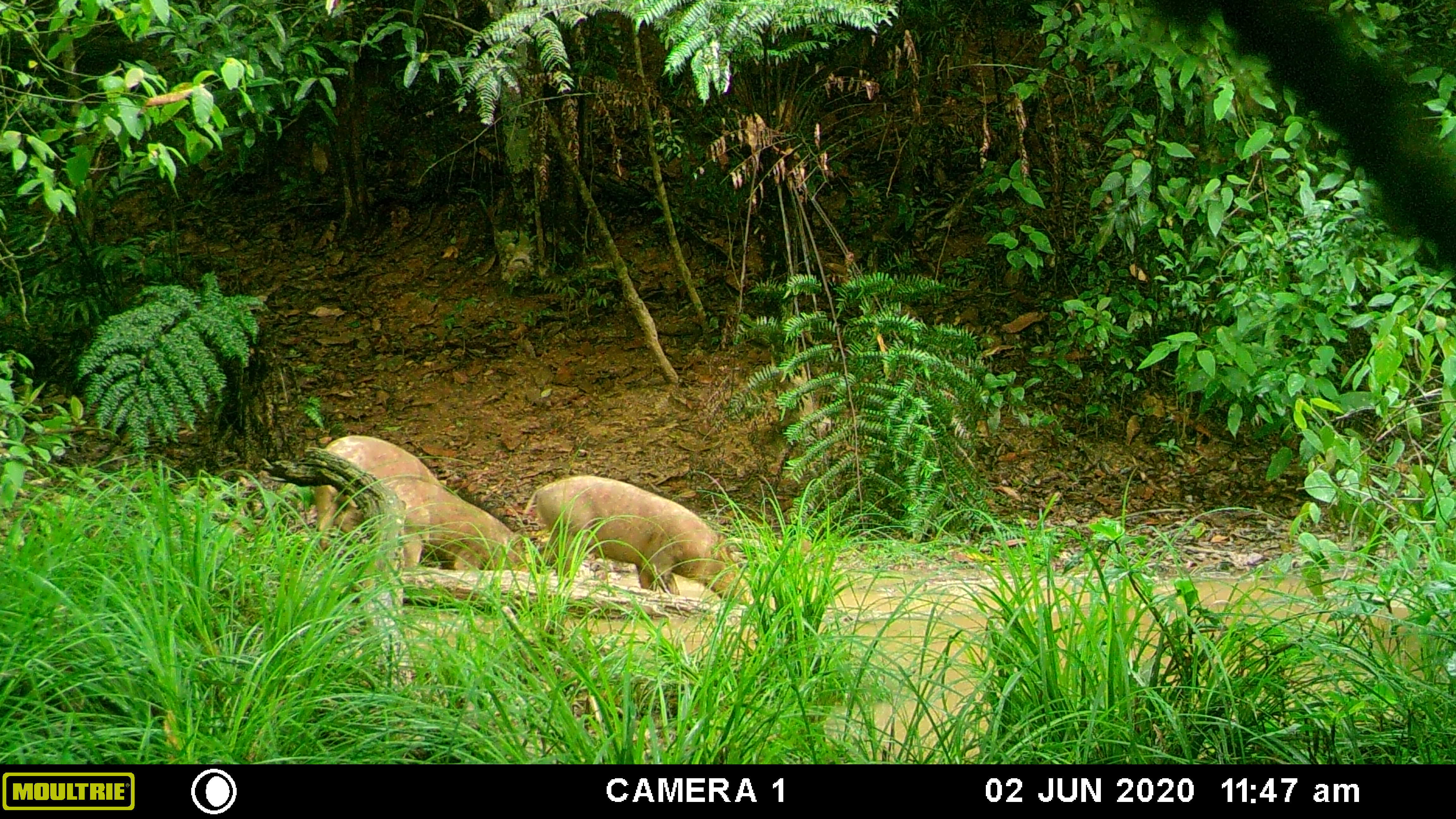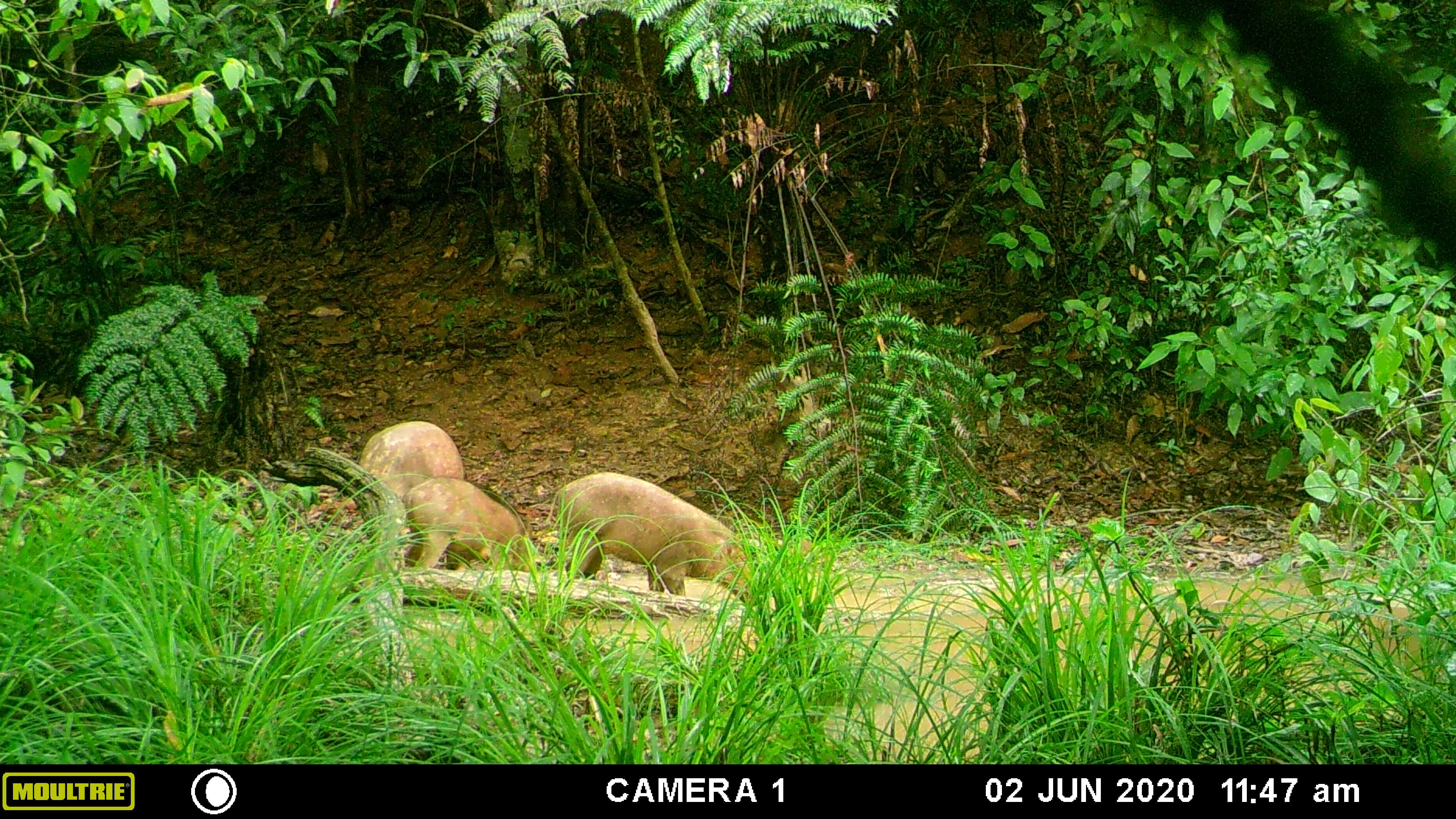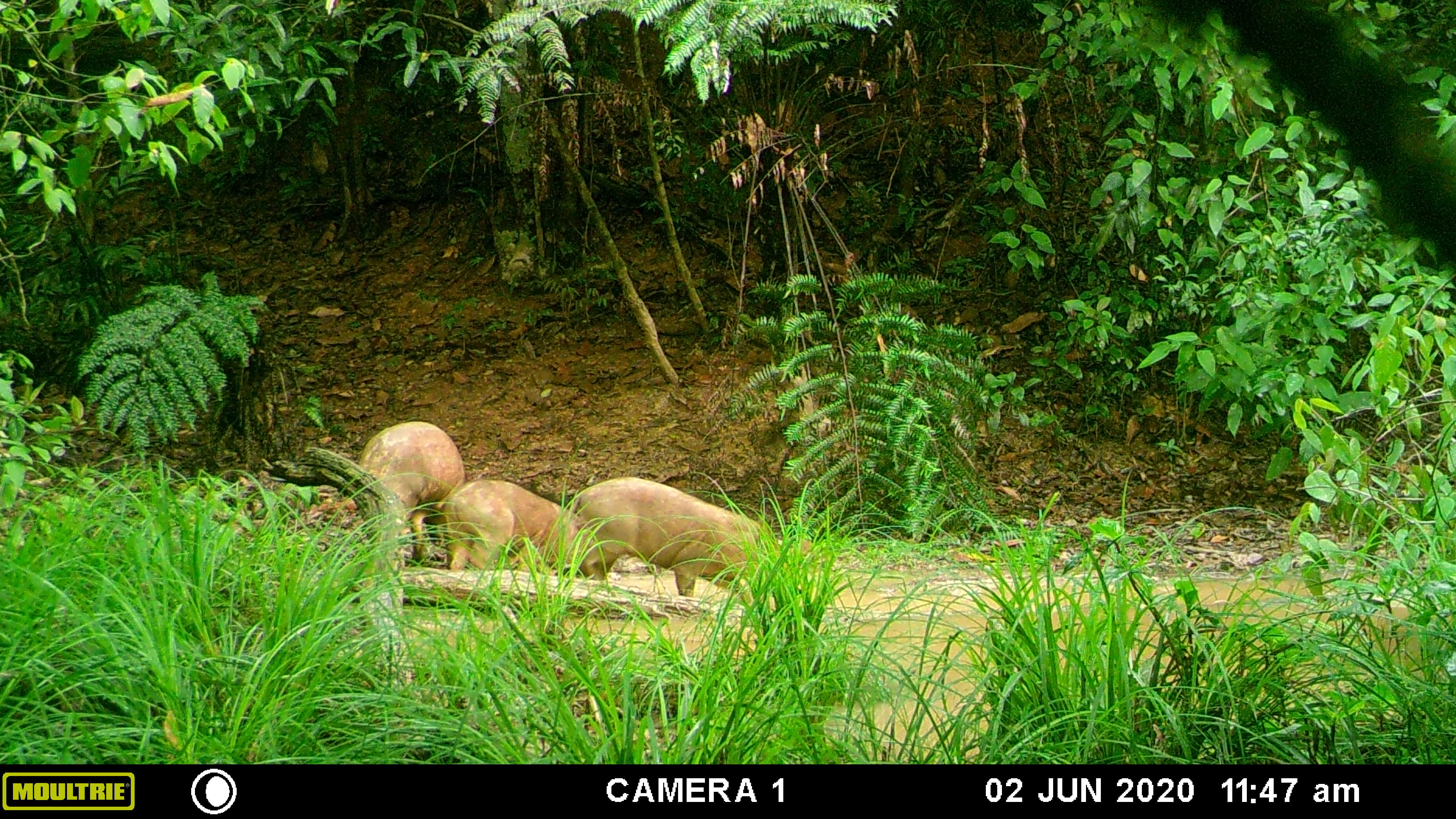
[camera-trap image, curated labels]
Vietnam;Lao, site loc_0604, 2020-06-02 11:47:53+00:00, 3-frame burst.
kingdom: Animalia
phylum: Chordata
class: Mammalia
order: Artiodactyla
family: Suidae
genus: Sus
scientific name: Sus scrofa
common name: eurasian wild pig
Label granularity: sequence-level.